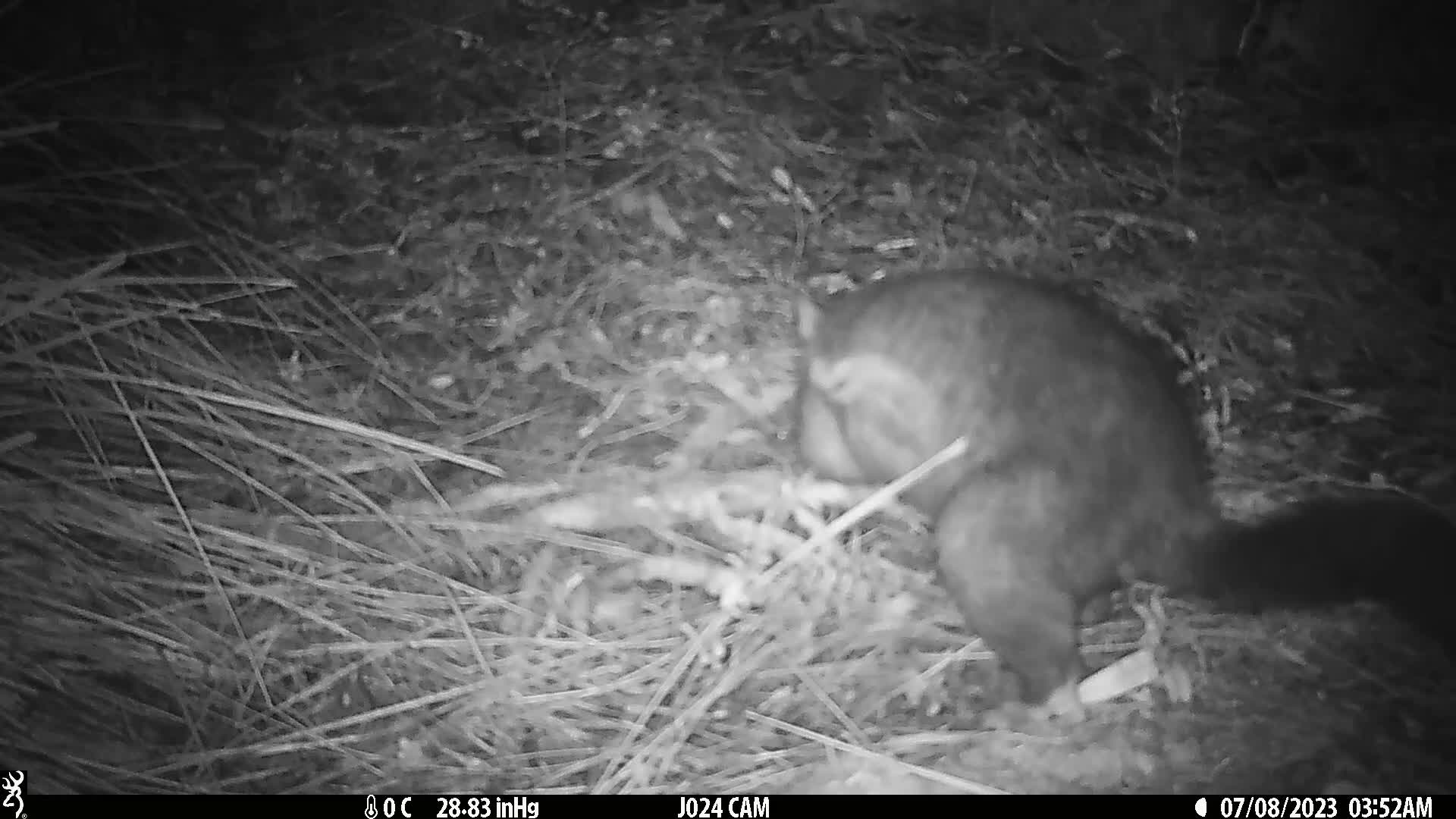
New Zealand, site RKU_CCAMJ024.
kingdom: Animalia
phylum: Chordata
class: Mammalia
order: Diprotodontia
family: Phalangeridae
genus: Trichosurus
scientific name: Trichosurus vulpecula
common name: common brushtail possum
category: possum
Possum (common brushtail possum) (Trichosurus vulpecula).